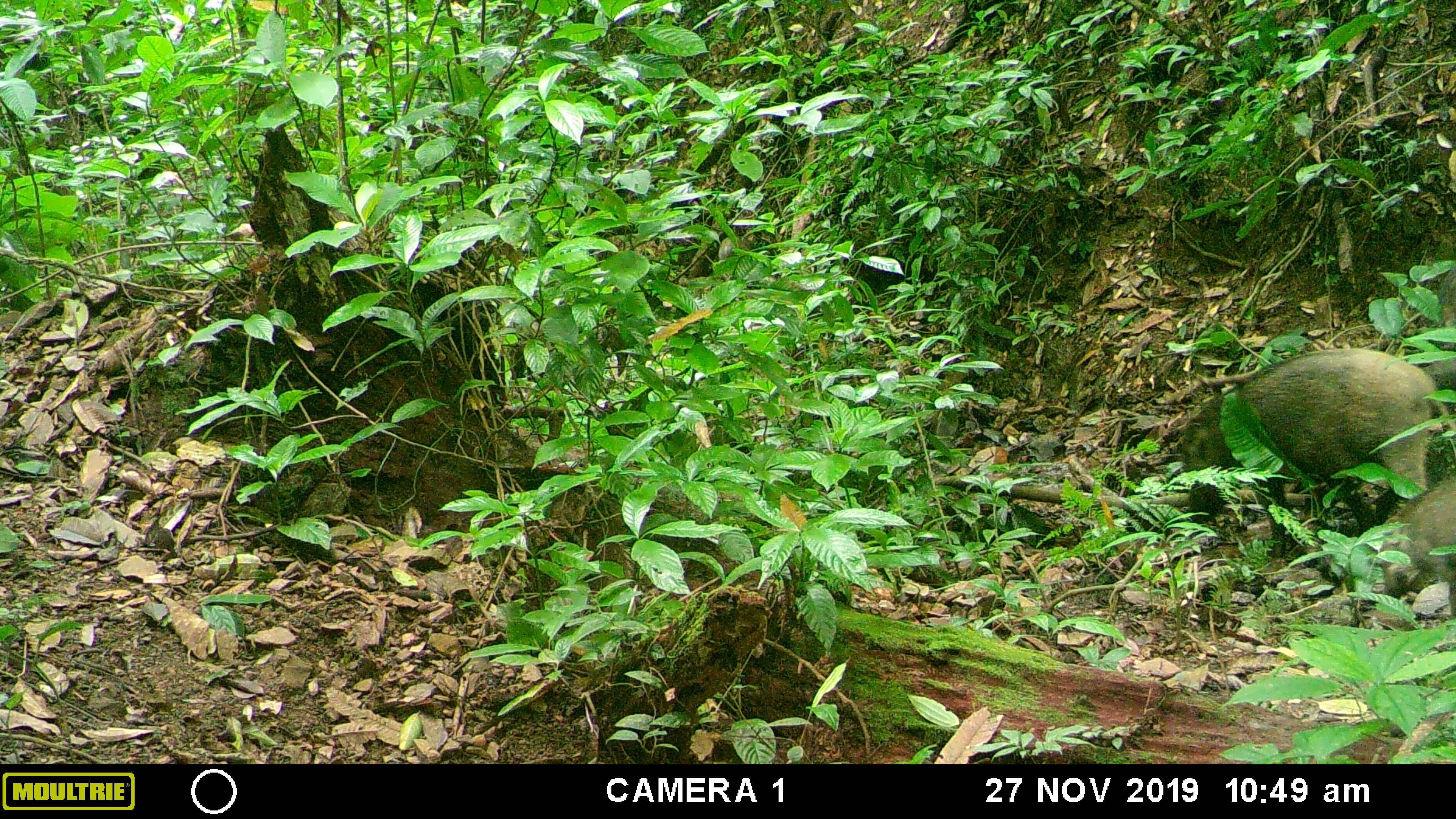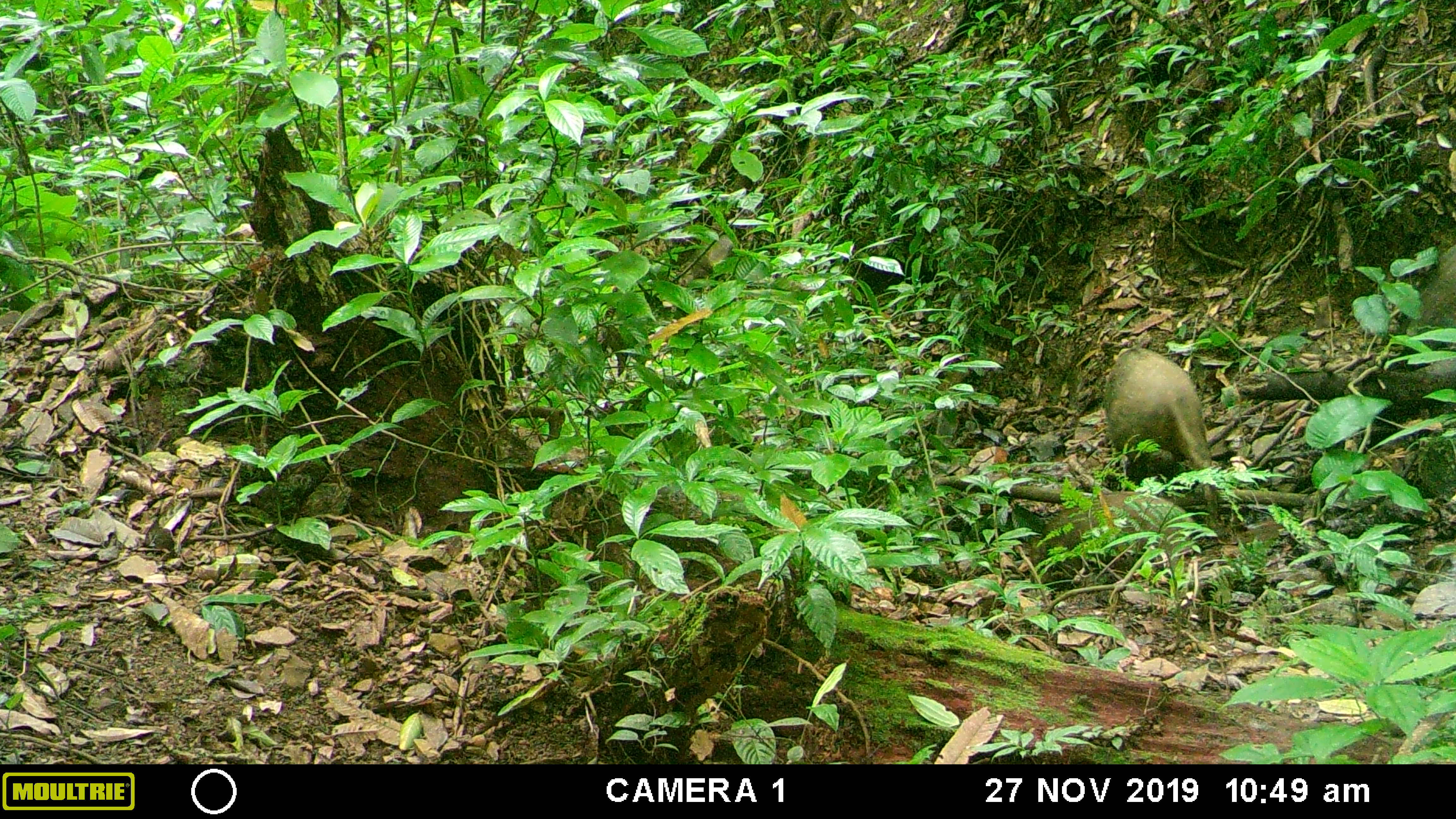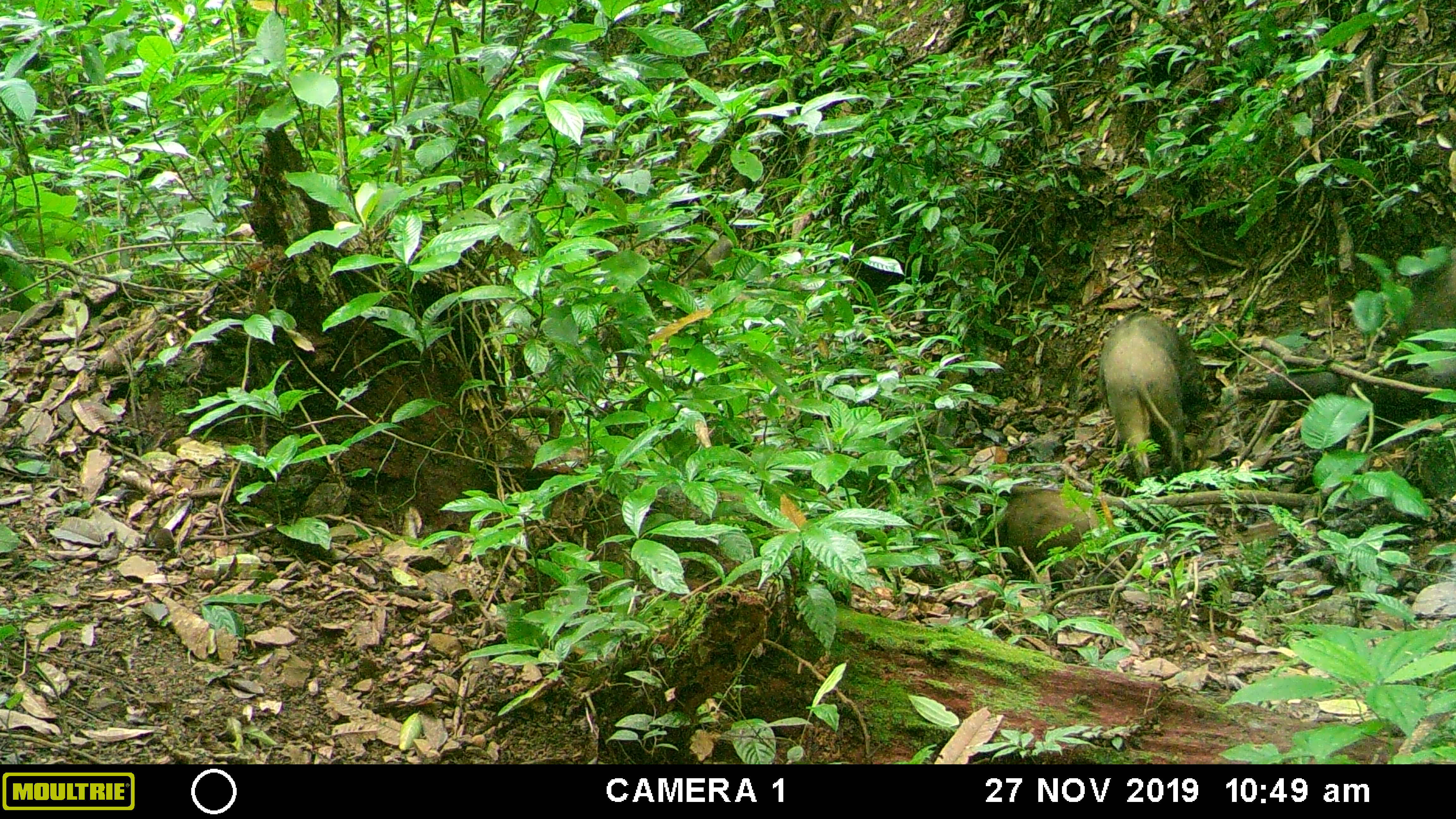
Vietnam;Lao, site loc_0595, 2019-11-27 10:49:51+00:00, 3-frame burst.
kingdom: Animalia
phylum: Chordata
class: Mammalia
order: Artiodactyla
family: Suidae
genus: Sus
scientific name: Sus scrofa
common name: eurasian wild pig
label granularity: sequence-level